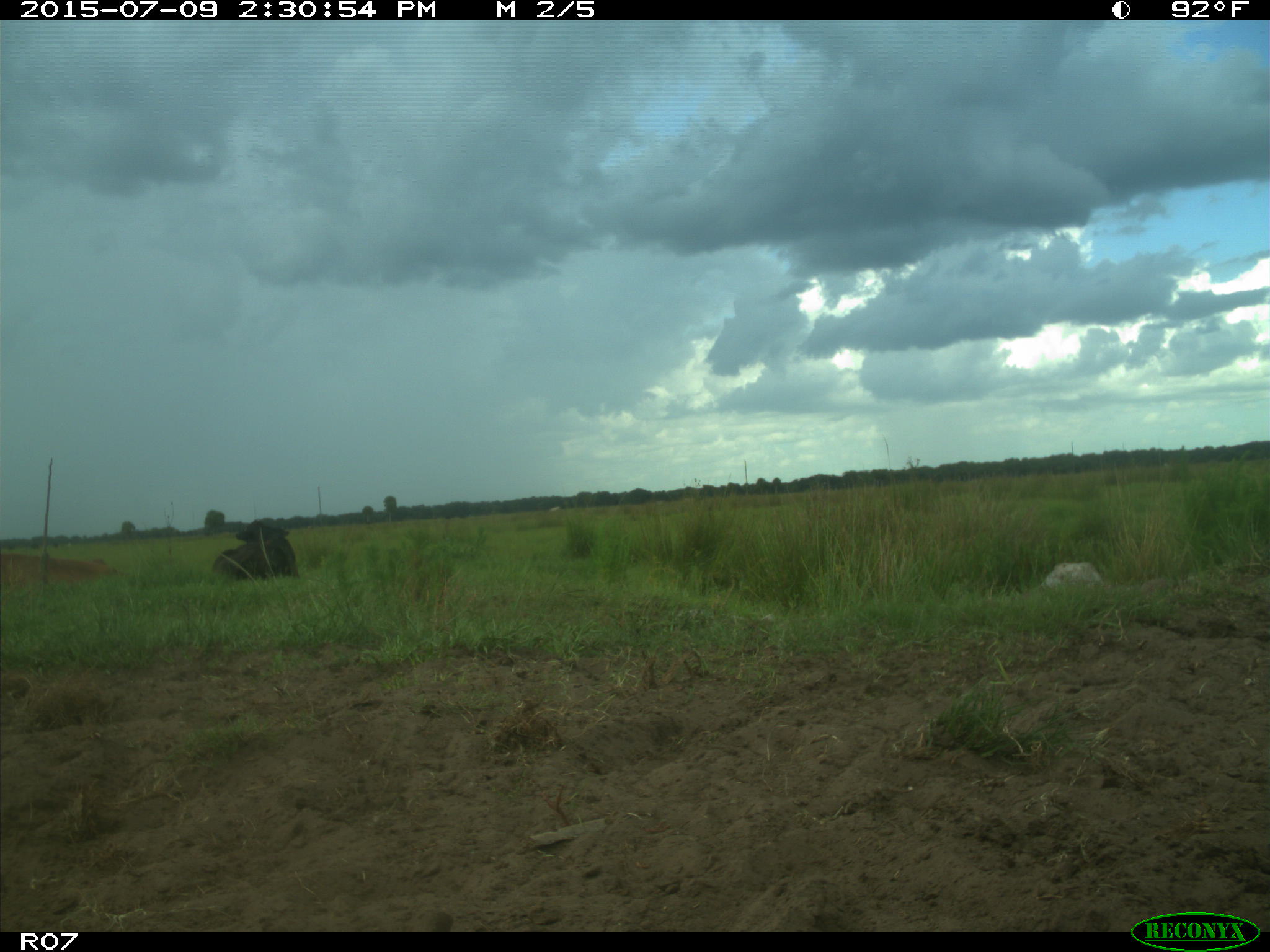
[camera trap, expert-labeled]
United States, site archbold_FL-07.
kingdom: Animalia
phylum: Chordata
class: Mammalia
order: Artiodactyla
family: Bovidae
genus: Bos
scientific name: Bos taurus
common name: domestic cow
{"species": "Bos taurus (domestic cow)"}